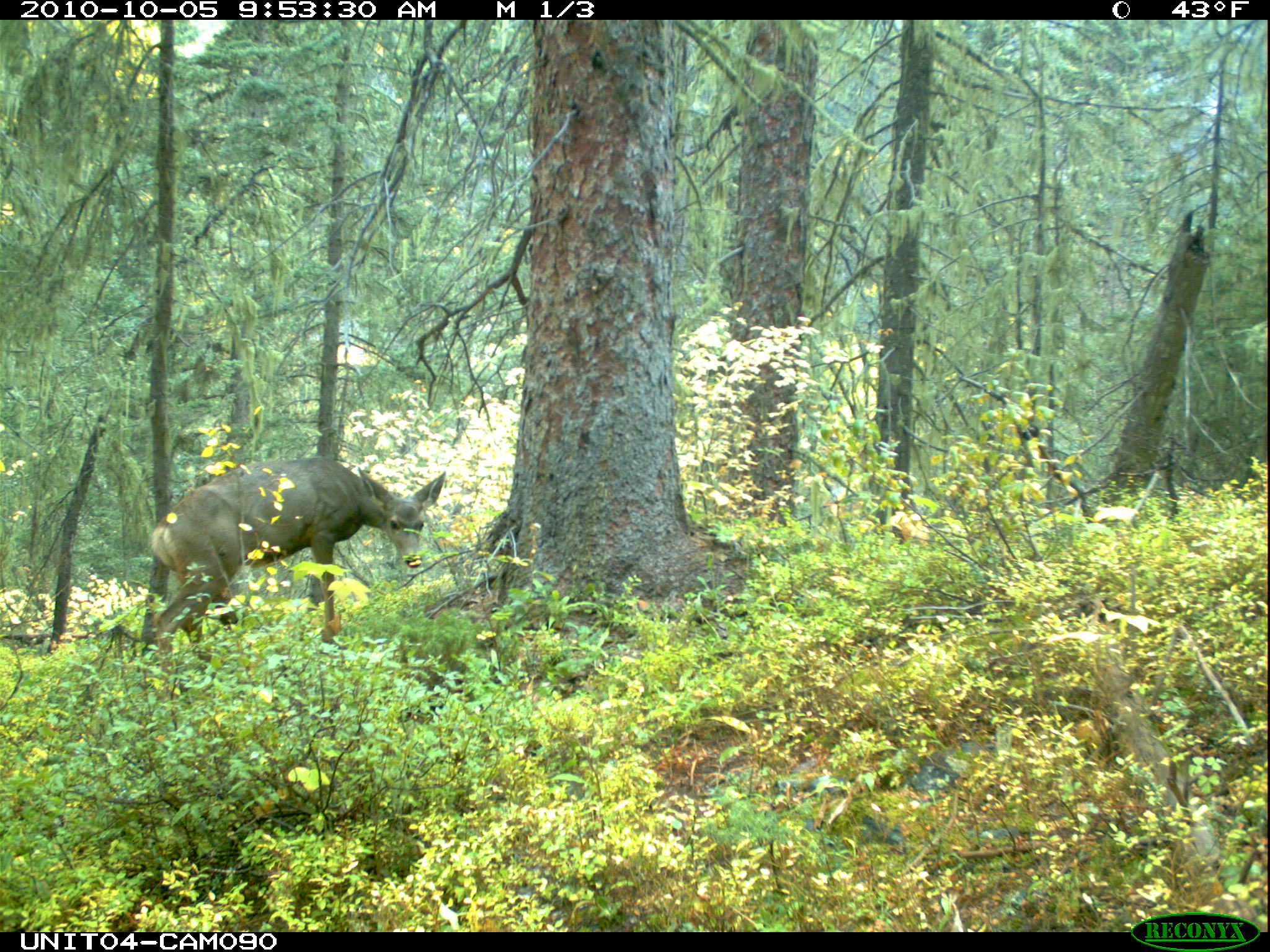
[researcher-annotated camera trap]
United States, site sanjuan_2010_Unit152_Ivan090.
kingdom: Animalia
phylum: Chordata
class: Mammalia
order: Artiodactyla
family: Cervidae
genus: Odocoileus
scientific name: Odocoileus hemionus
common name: mule deer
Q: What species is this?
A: Odocoileus hemionus (mule deer).